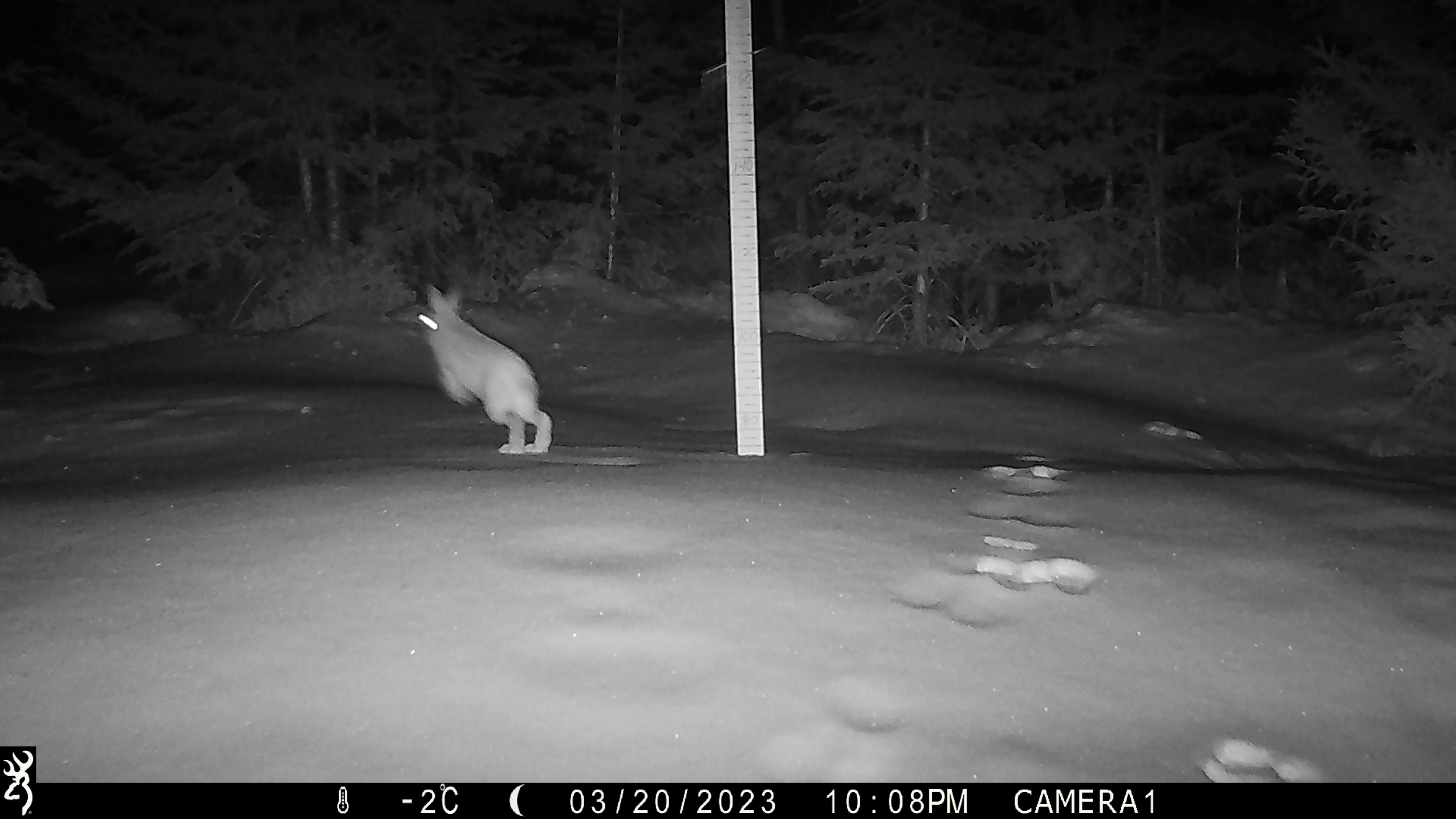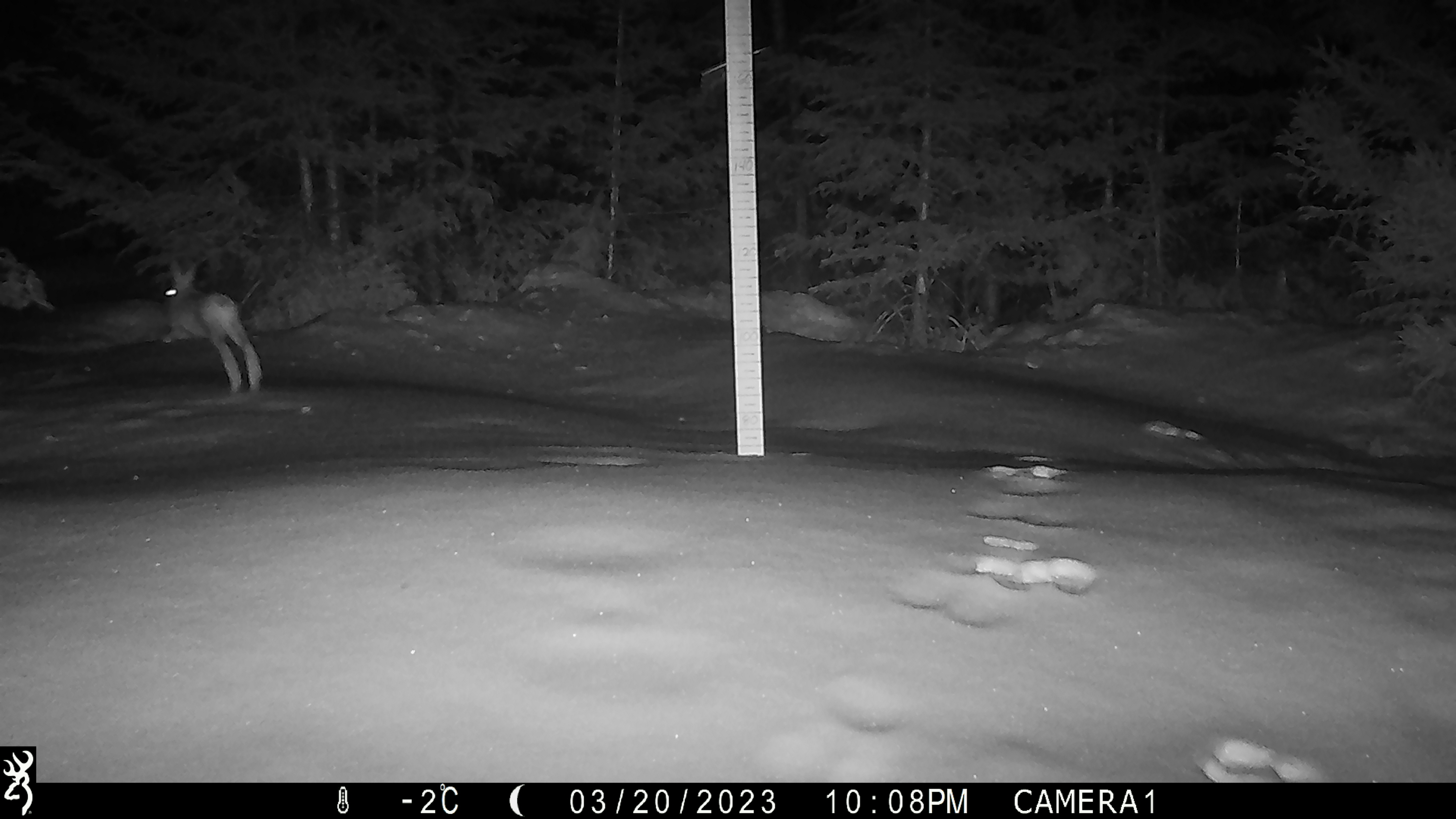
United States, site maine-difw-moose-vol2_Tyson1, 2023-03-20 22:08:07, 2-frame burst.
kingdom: Animalia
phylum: Chordata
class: Mammalia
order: Lagomorpha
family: Leporidae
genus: Lepus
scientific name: Lepus americanus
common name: snowshoe hare